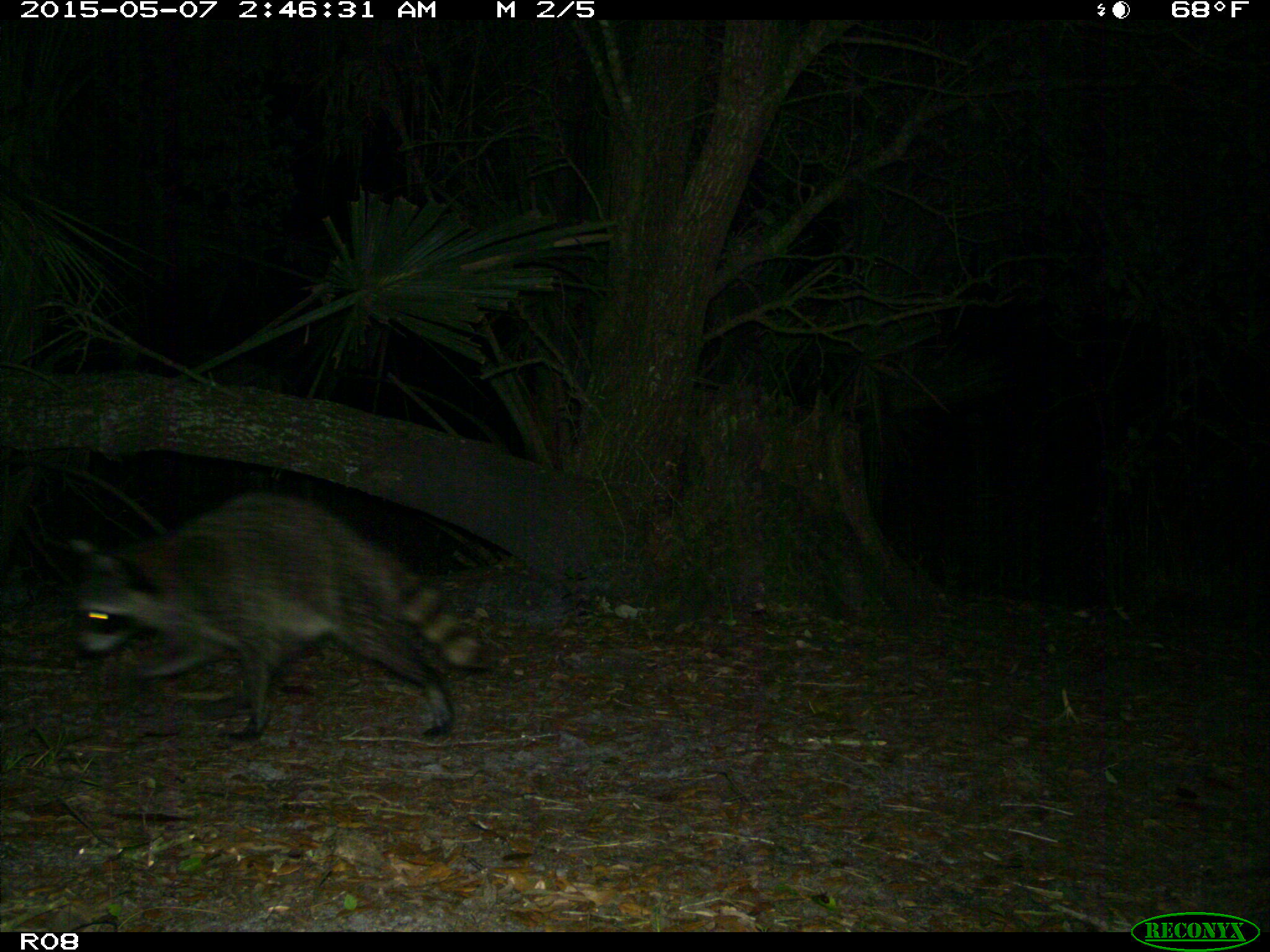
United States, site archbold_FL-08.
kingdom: Animalia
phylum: Chordata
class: Mammalia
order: Carnivora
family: Procyonidae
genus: Procyon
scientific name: Procyon lotor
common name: common raccoon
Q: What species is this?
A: Procyon lotor (common raccoon).